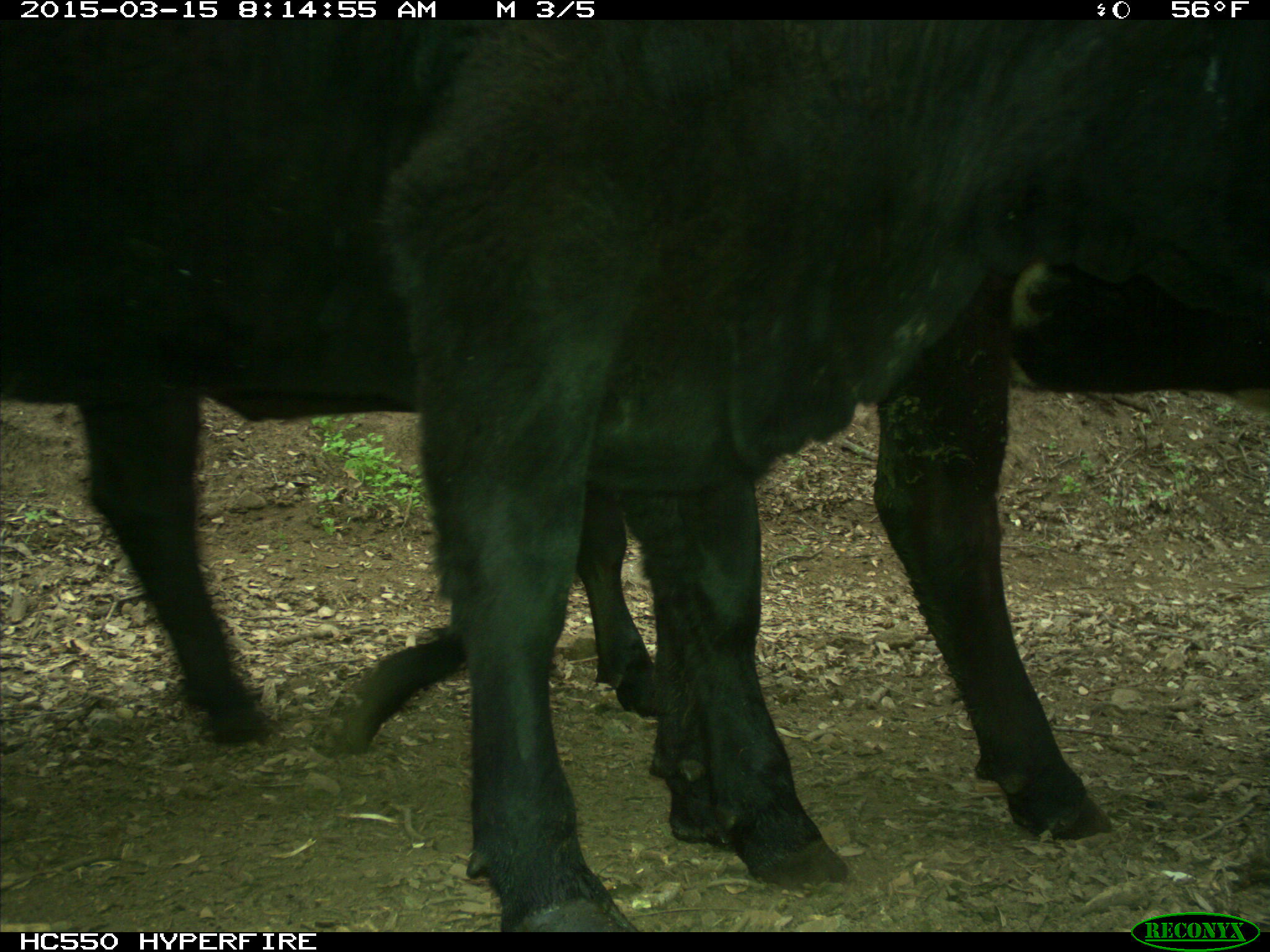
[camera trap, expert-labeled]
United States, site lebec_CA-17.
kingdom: Animalia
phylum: Chordata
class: Mammalia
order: Artiodactyla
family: Bovidae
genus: Bos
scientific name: Bos taurus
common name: domestic cow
Bos taurus (domestic cow).